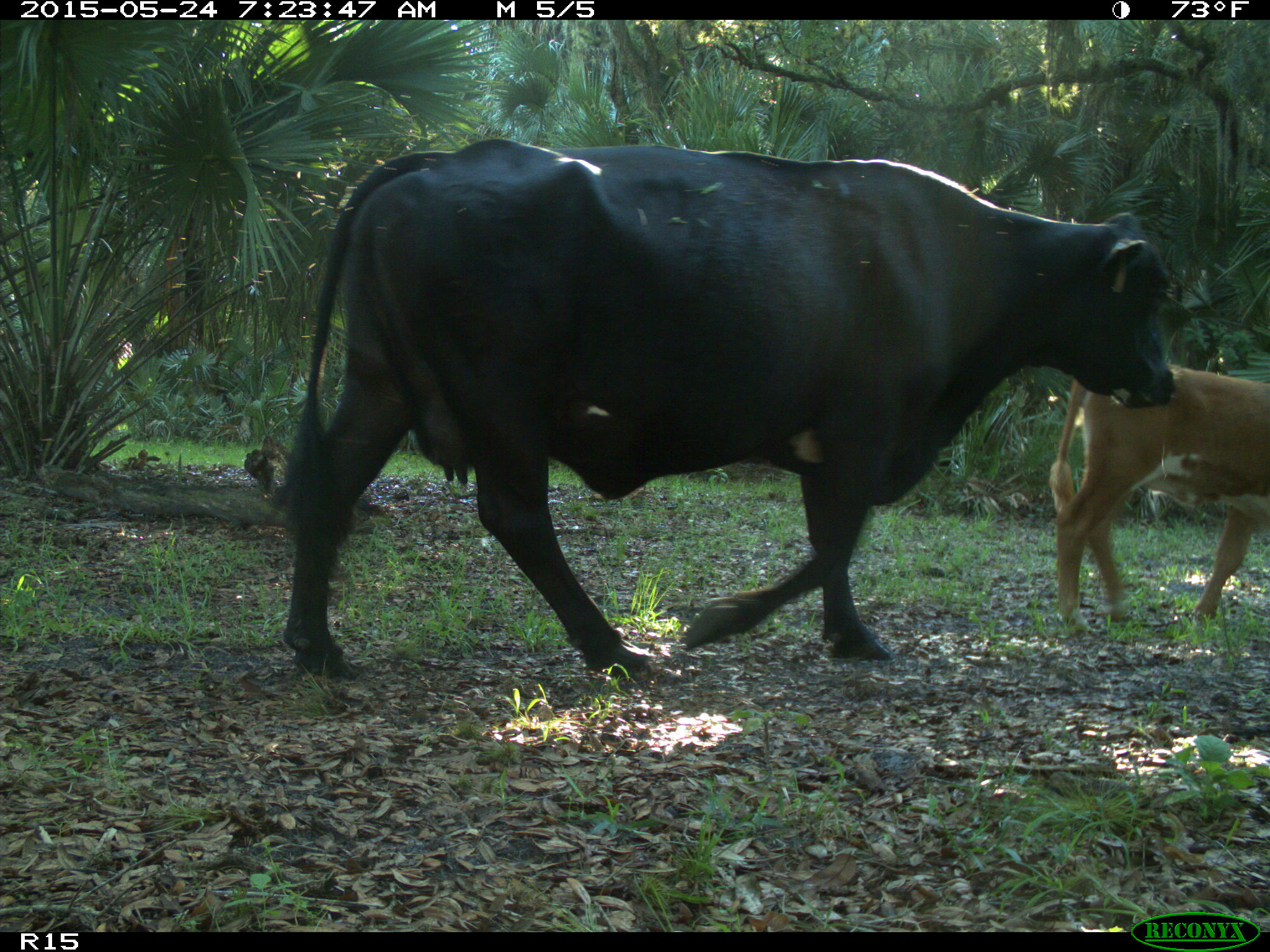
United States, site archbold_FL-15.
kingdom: Animalia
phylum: Chordata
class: Mammalia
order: Artiodactyla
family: Bovidae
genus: Bos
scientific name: Bos taurus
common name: domestic cow